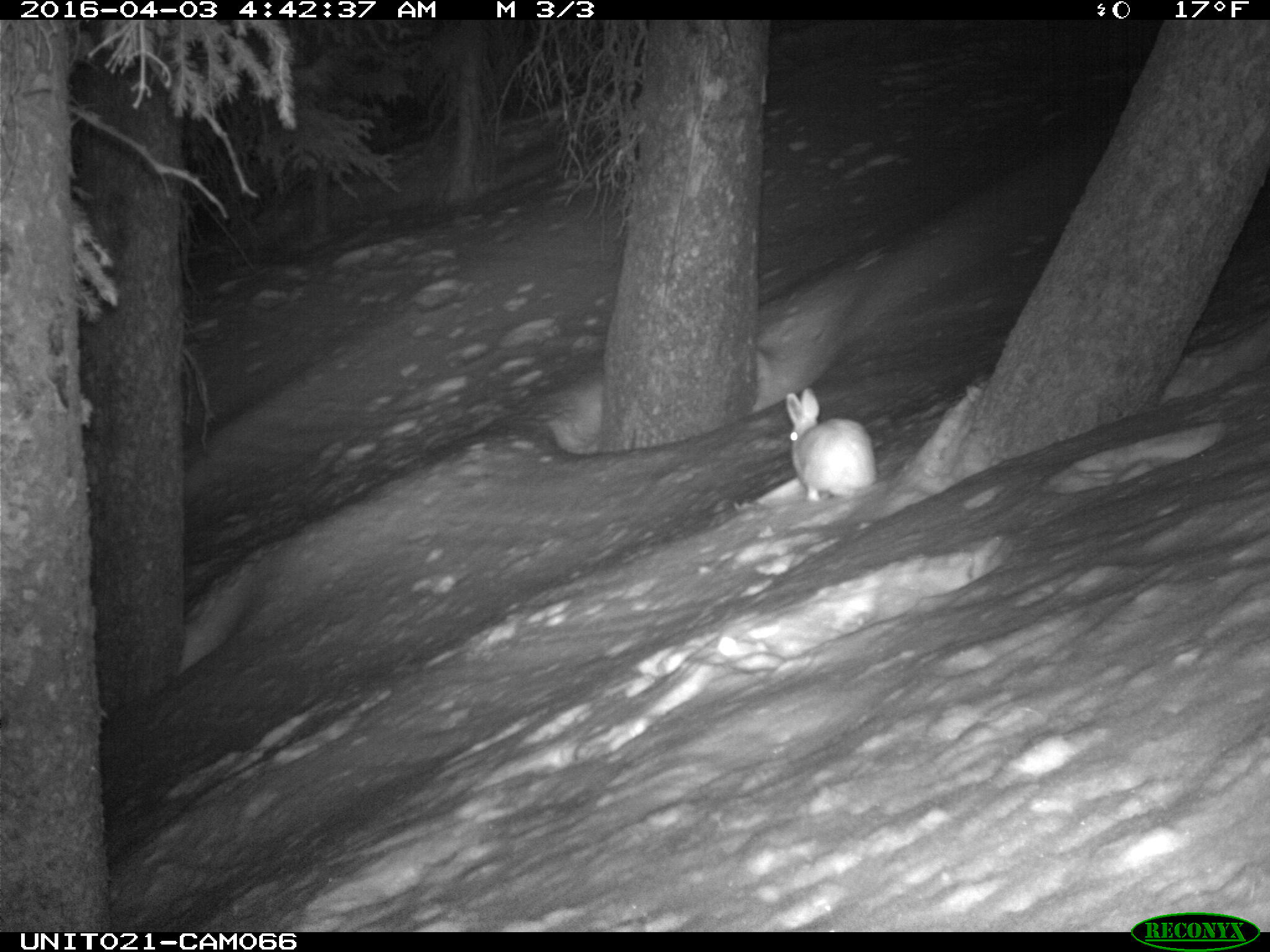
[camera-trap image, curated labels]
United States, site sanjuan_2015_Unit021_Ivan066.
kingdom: Animalia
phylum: Chordata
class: Mammalia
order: Lagomorpha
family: Leporidae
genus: Lepus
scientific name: Lepus americanus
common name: snowshoe hare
Lepus americanus (snowshoe hare).